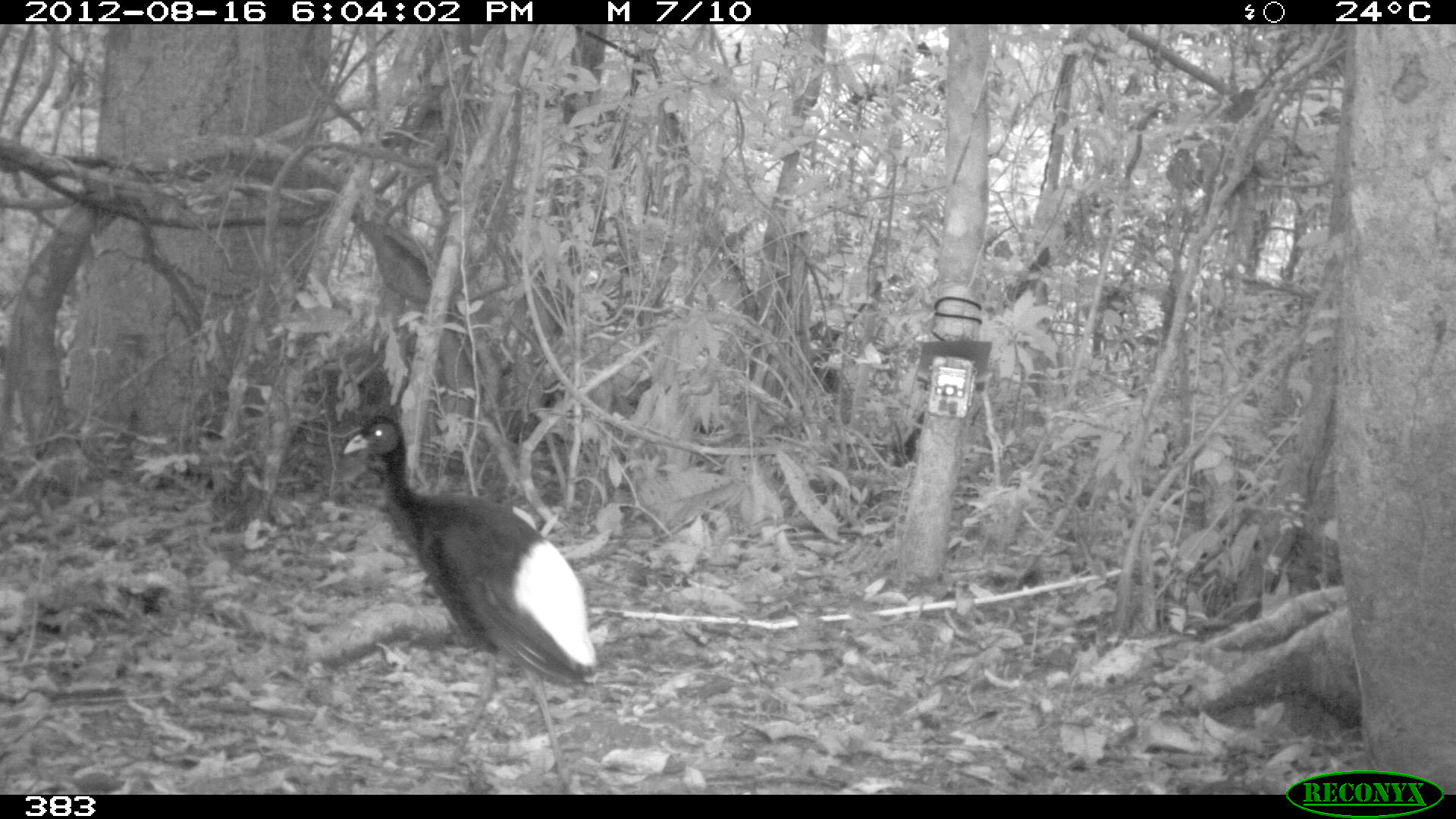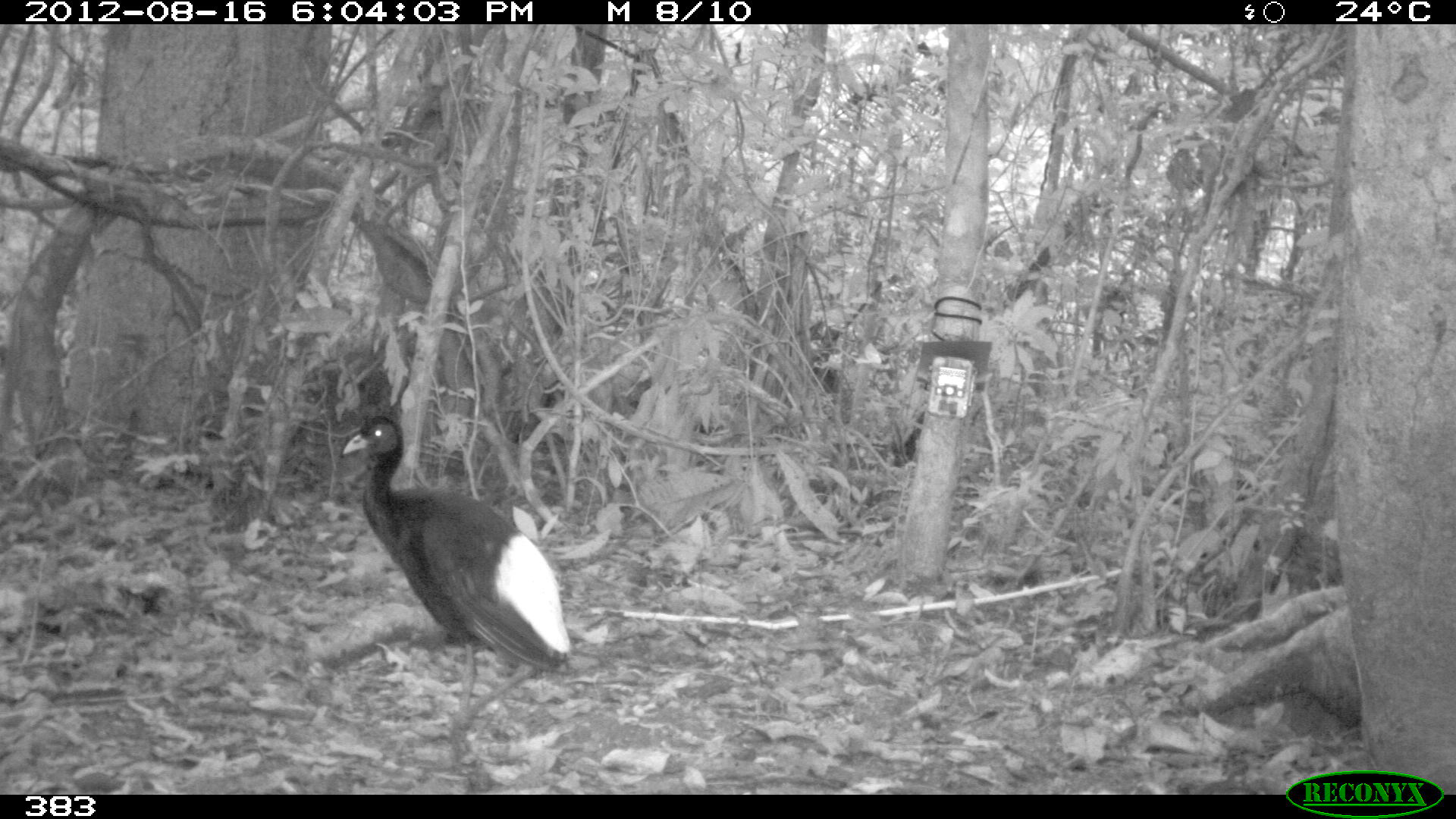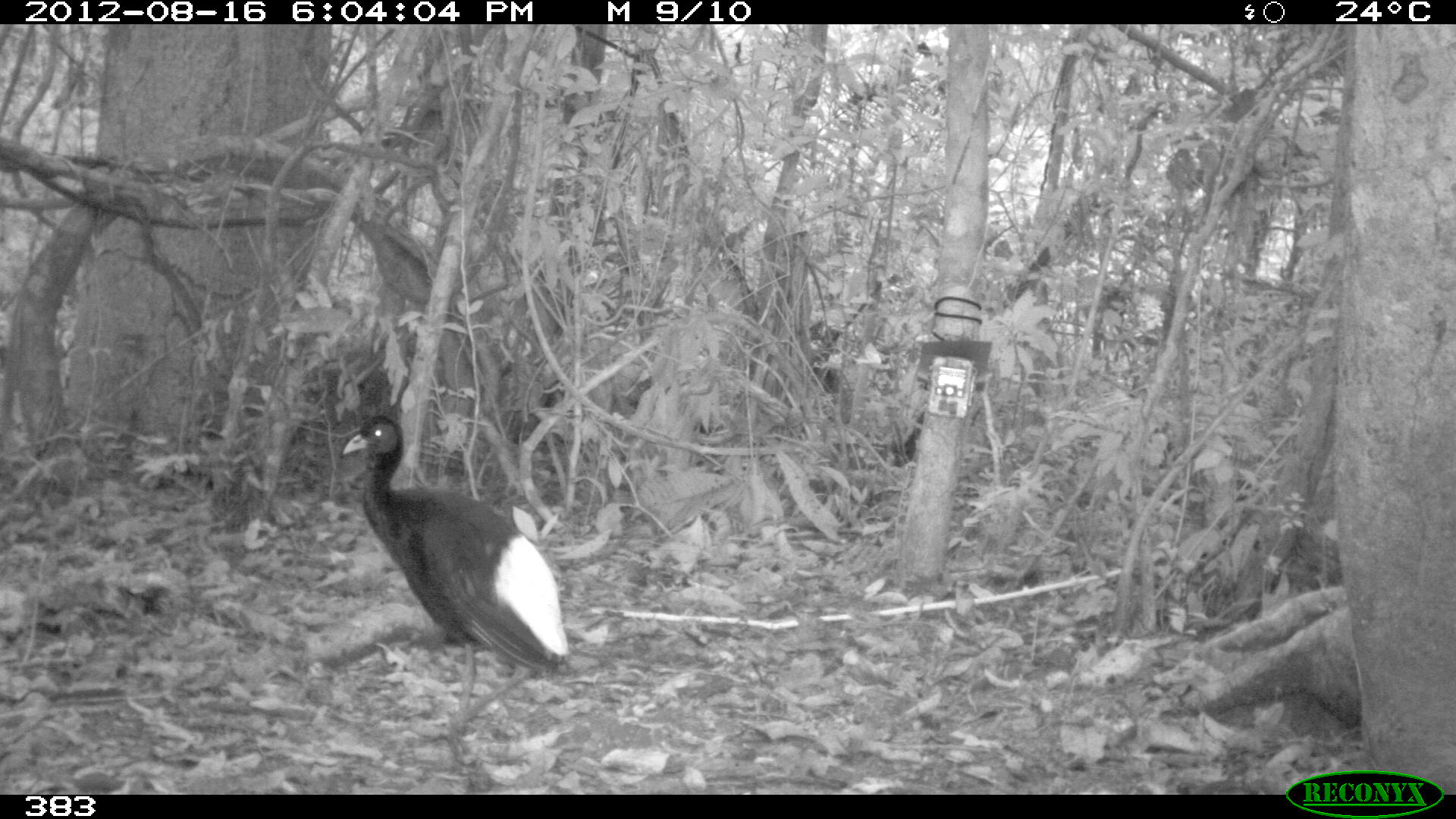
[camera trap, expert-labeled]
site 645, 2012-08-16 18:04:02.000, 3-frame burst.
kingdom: Animalia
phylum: Chordata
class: Aves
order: Gruiformes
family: Psophiidae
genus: Psophia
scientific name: Psophia leucoptera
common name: pale-winged trumpeter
Psophia leucoptera (pale-winged trumpeter).